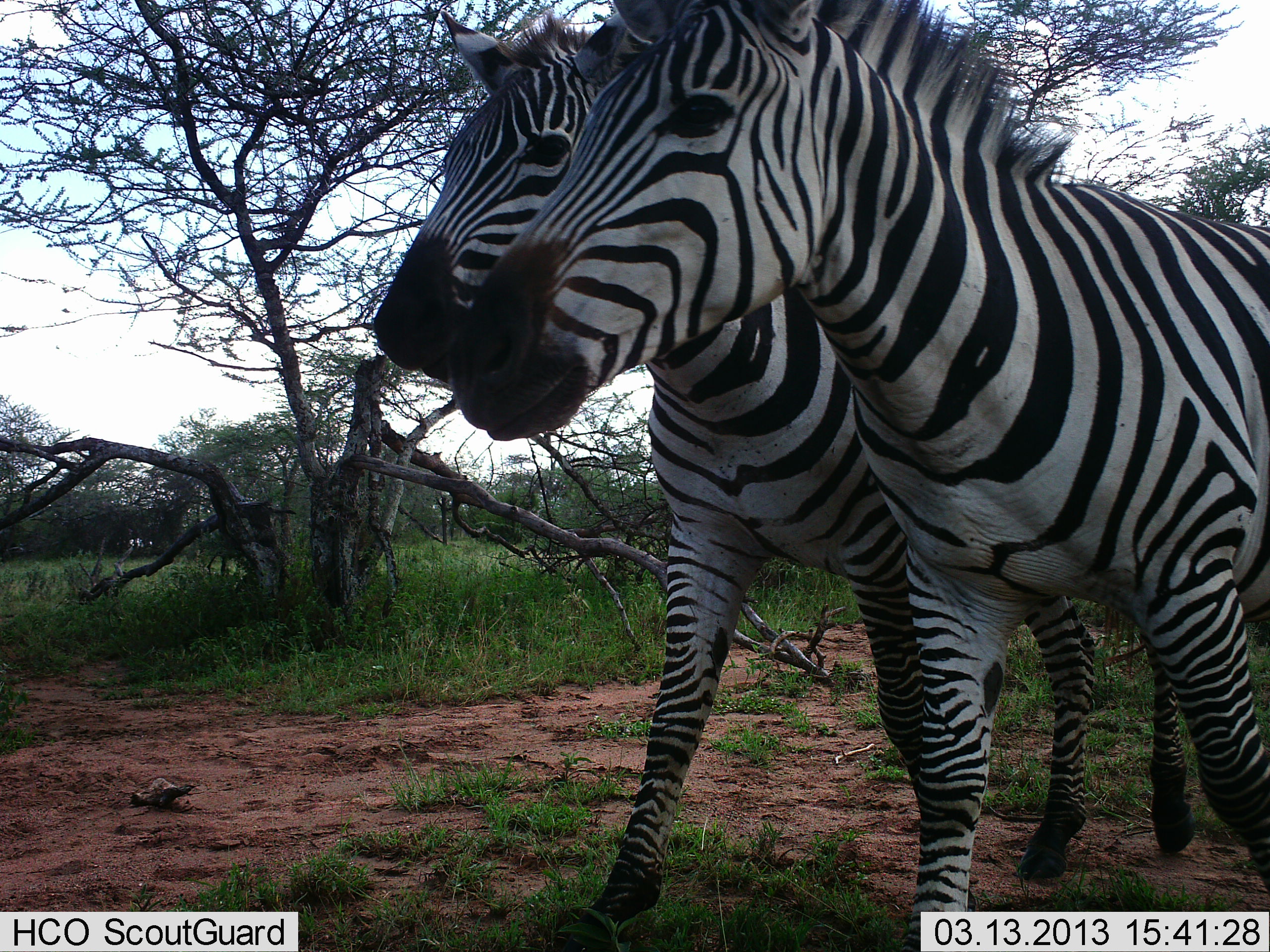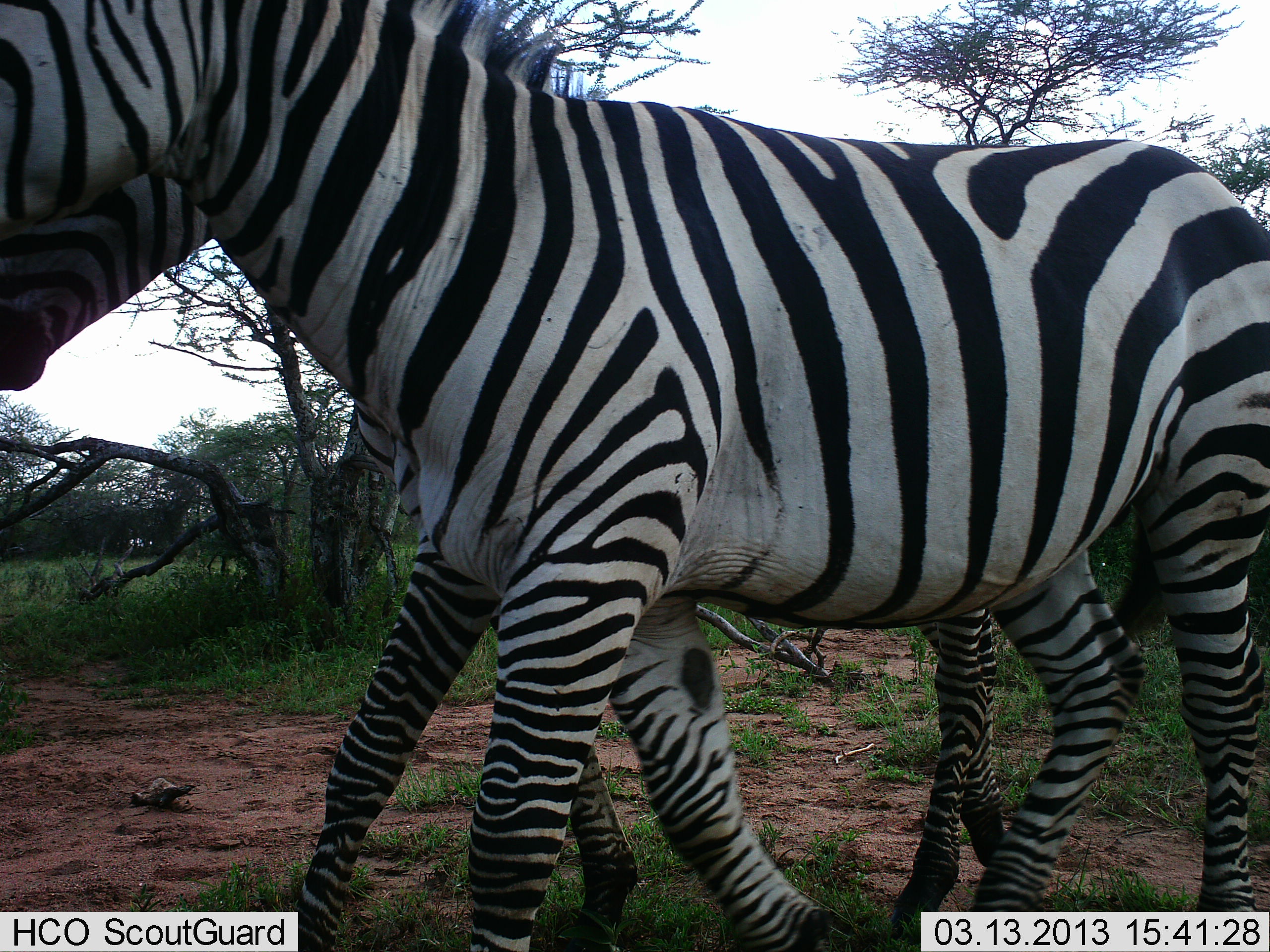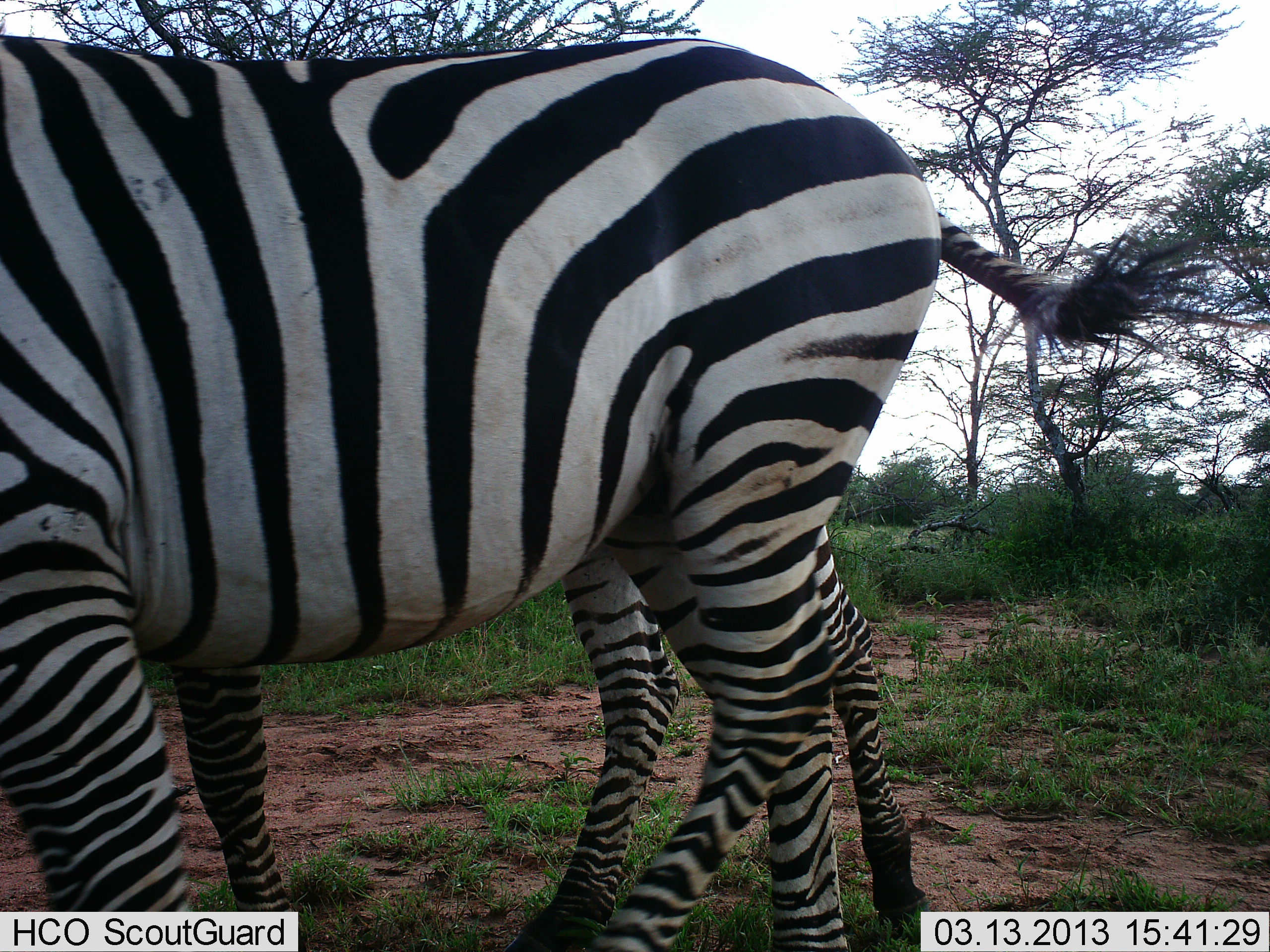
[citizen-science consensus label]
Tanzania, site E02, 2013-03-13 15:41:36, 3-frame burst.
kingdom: Animalia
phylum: Chordata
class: Mammalia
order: Perissodactyla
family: Equidae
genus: Equus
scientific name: Equus quagga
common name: plains zebra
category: zebra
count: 2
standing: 5%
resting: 2%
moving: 93%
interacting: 10%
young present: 7%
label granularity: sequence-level